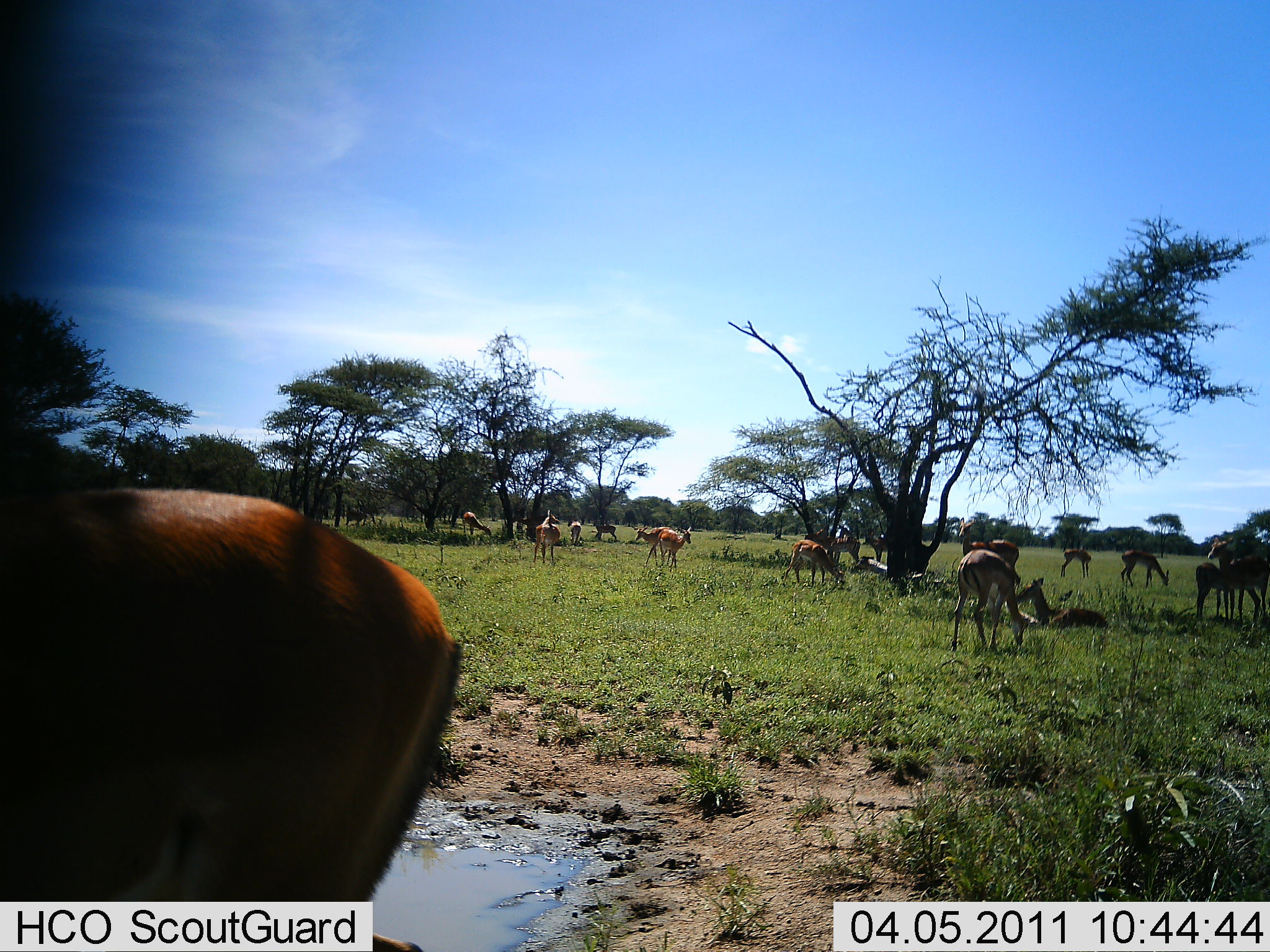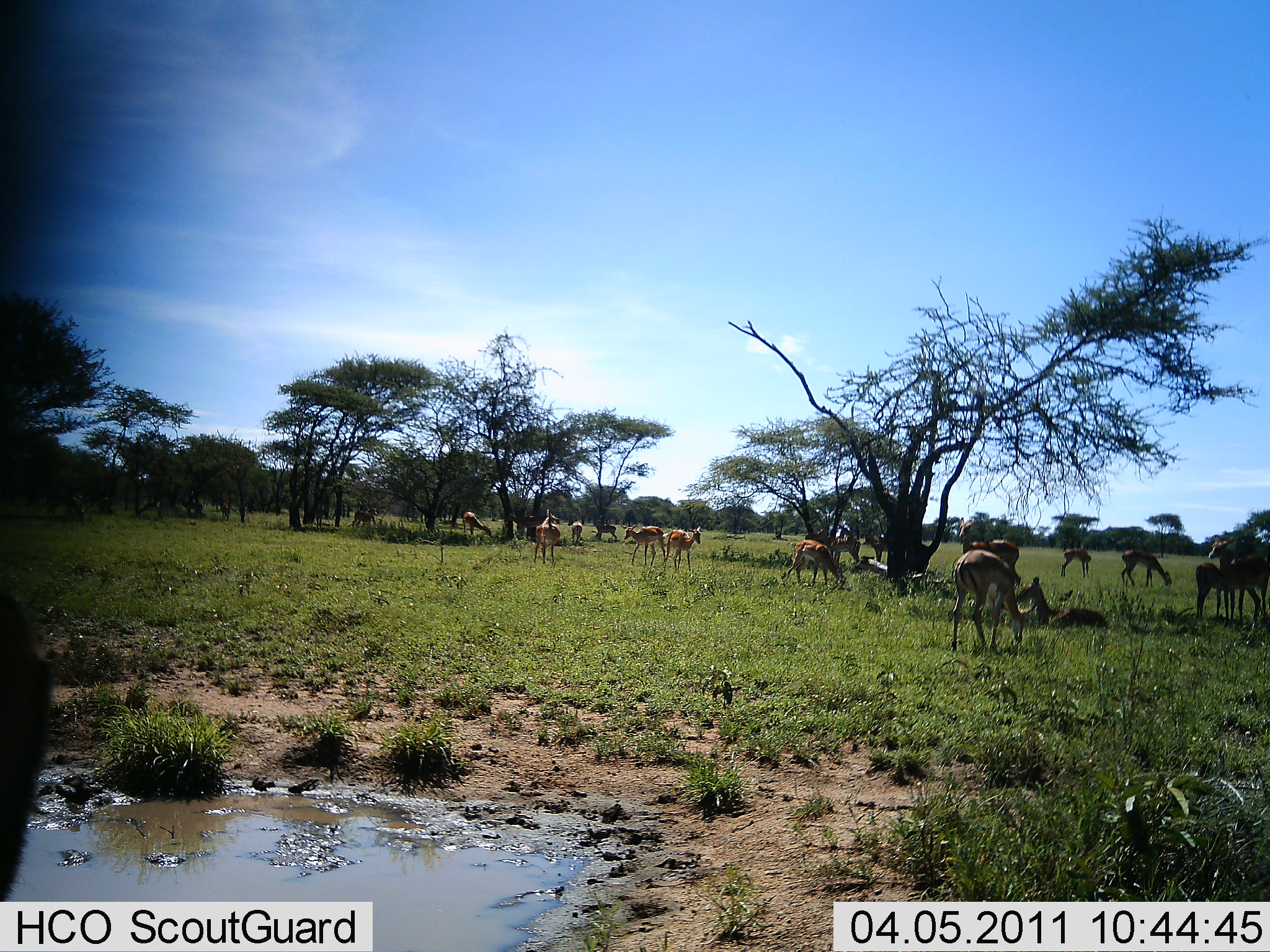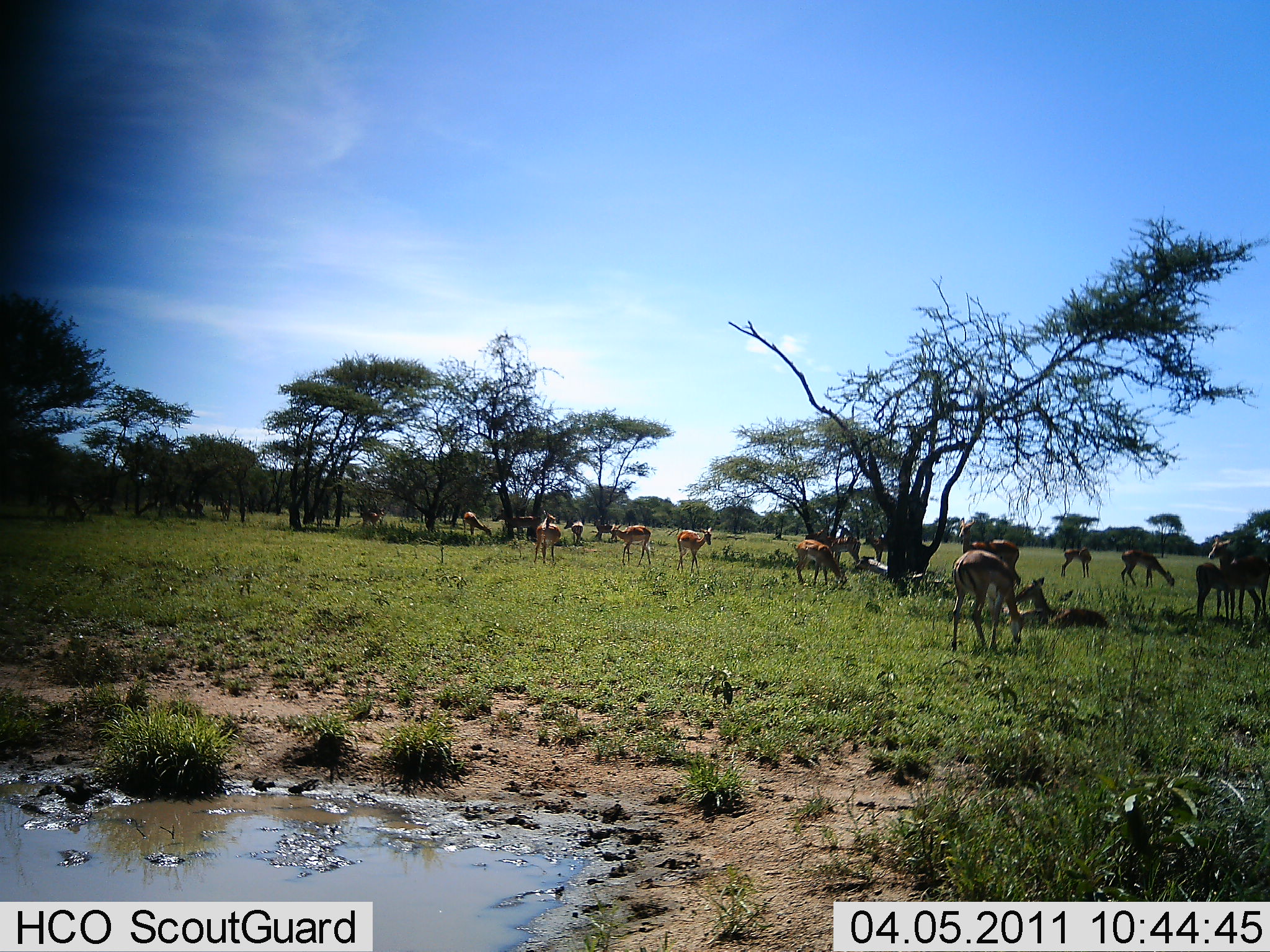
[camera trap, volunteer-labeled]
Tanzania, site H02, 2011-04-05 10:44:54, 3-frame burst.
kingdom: Animalia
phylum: Chordata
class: Mammalia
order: Artiodactyla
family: Bovidae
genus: Nanger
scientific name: Nanger granti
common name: grant's gazelle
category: gazellegrants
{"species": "gazellegrants (grant's gazelle) (Nanger granti)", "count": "11-50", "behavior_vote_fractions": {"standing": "80%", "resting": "40%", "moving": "40%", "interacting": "0%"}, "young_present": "0%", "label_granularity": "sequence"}